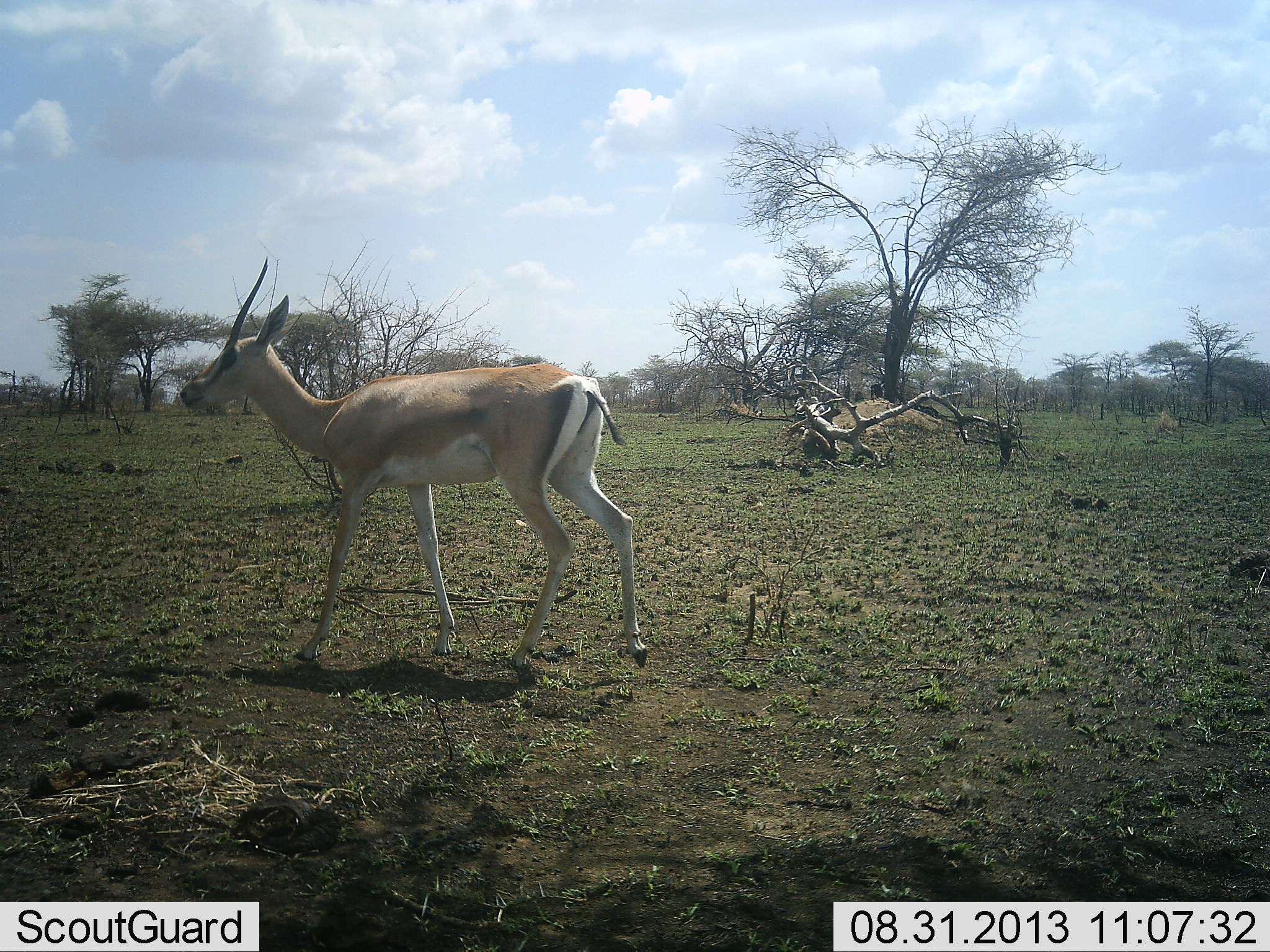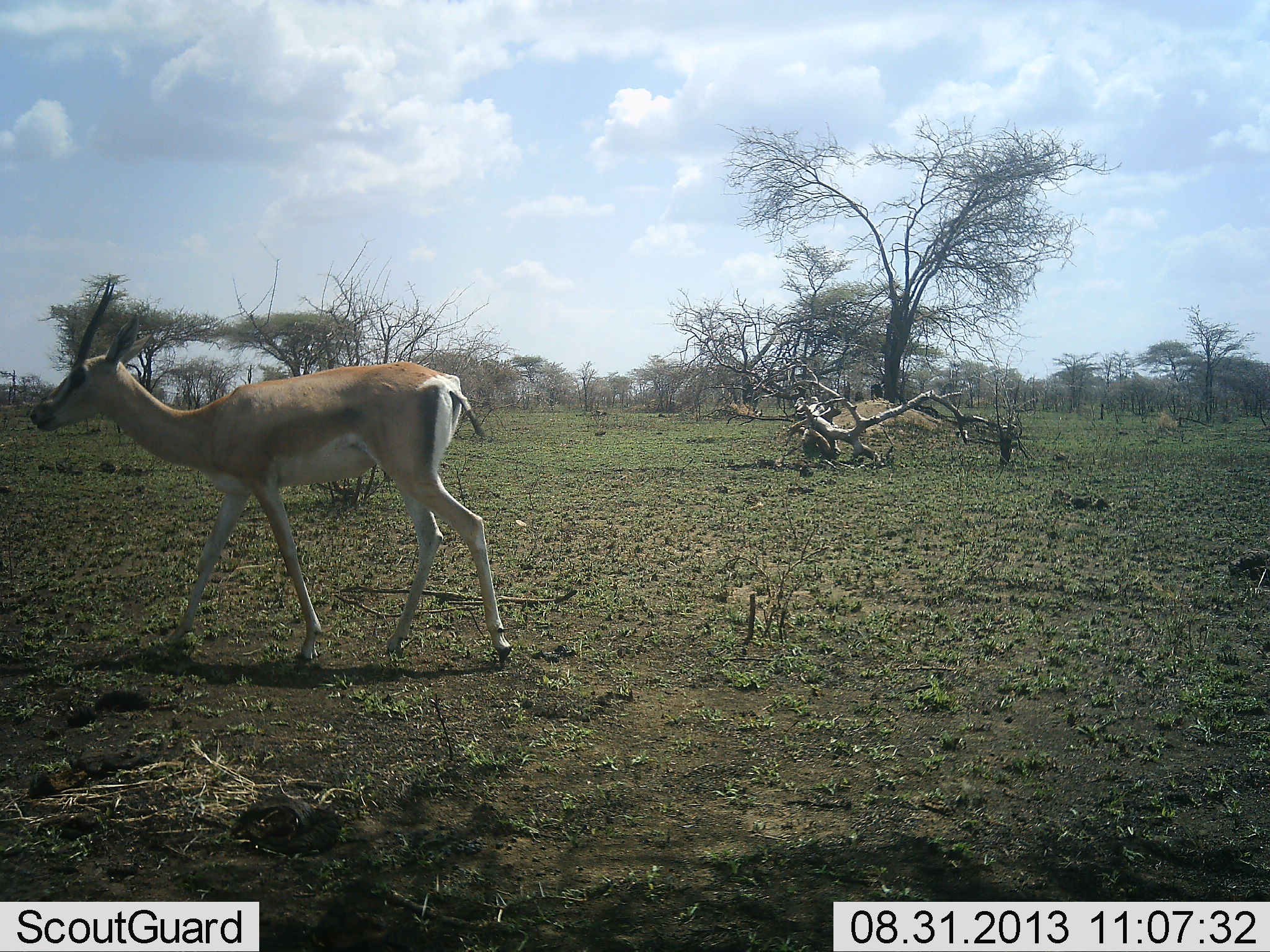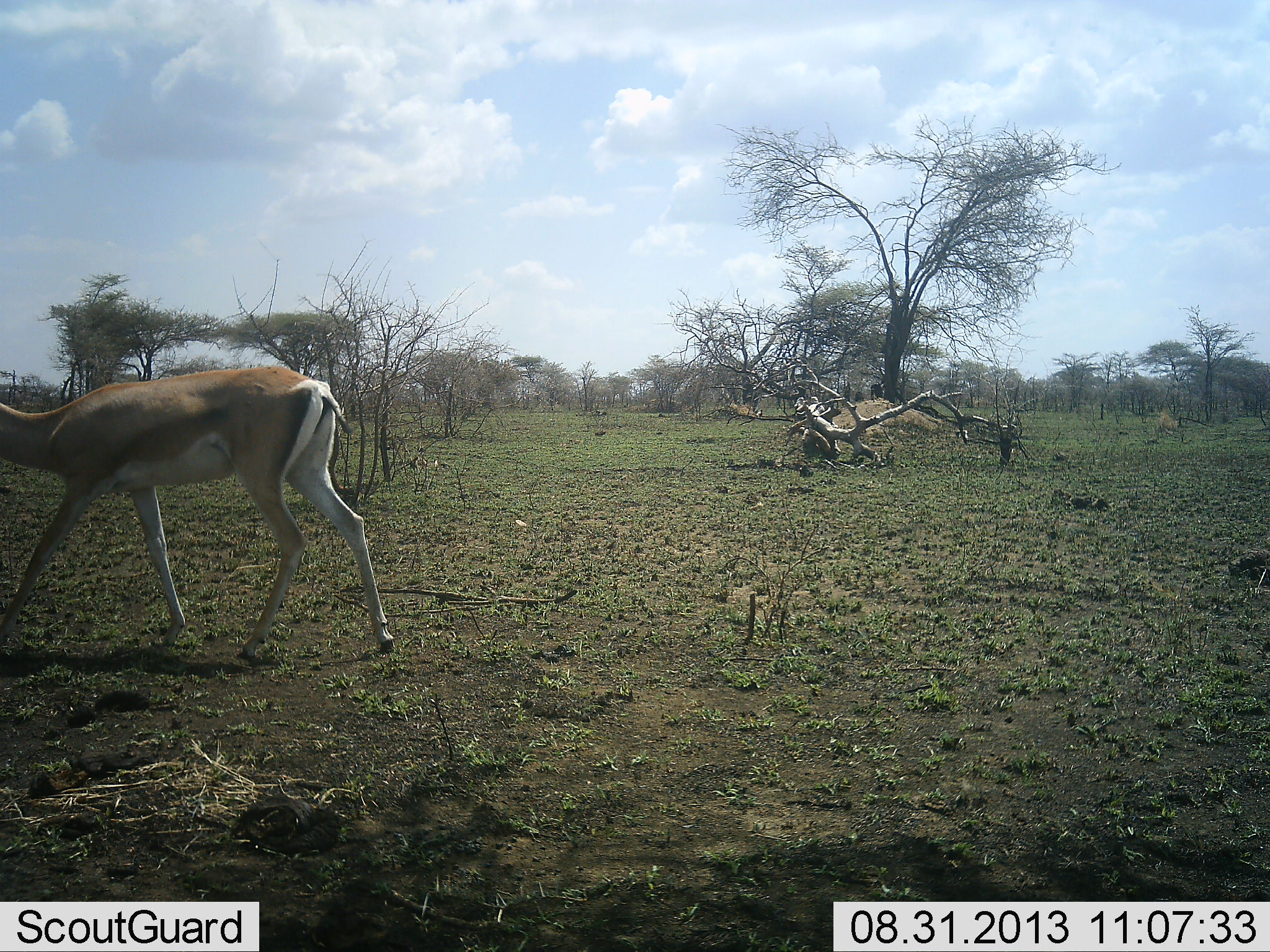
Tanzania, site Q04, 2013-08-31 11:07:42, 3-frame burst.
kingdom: Animalia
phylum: Chordata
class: Mammalia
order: Artiodactyla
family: Bovidae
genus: Nanger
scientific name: Nanger granti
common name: grant's gazelle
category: gazellegrants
Gazellegrants (grant's gazelle) (Nanger granti), count 1. Behavior (volunteer vote fractions): standing 0%, resting 0%, moving 100%, interacting 0%. Young present (vote fraction): 0%. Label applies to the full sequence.